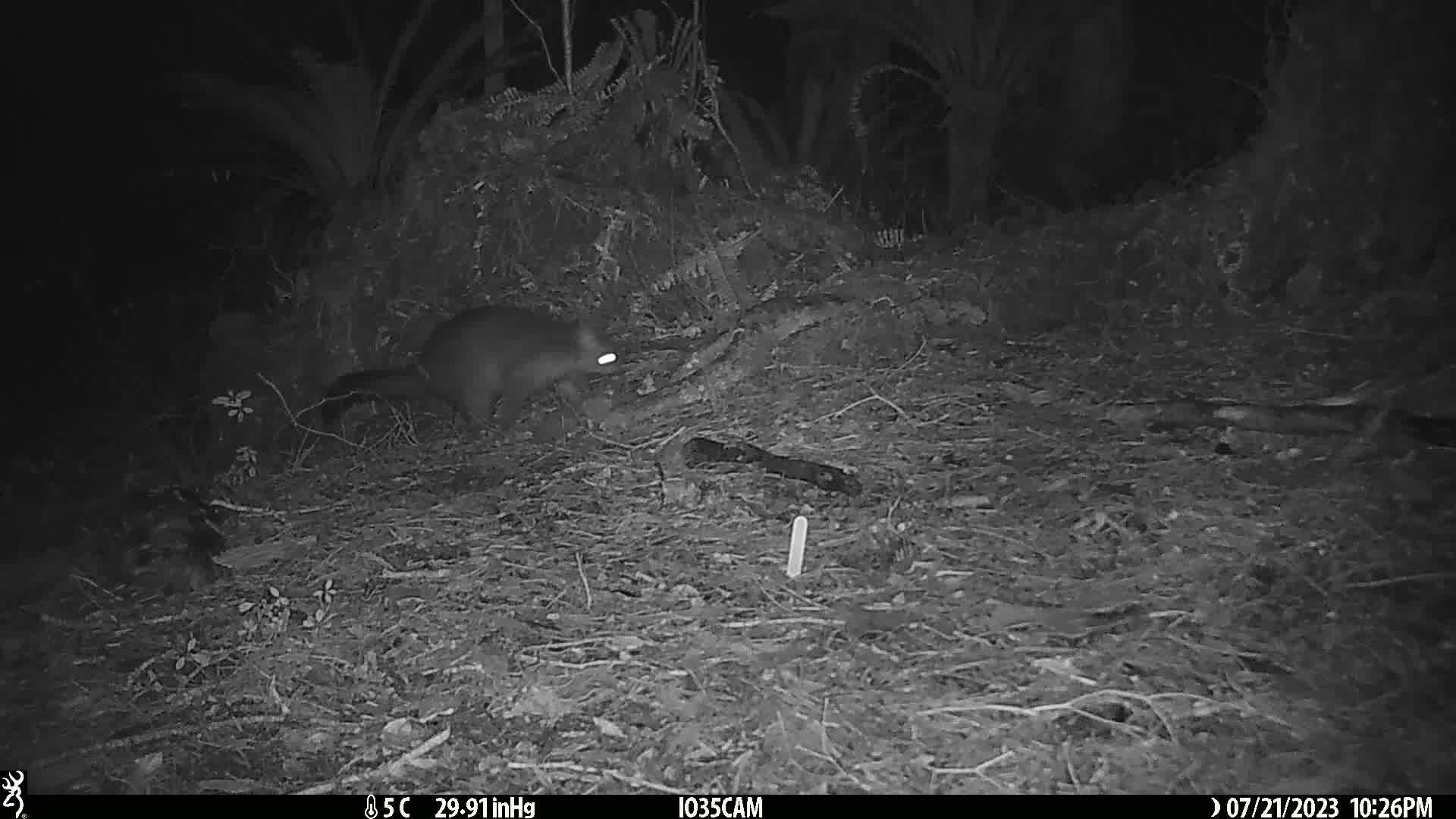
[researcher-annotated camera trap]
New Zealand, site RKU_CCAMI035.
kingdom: Animalia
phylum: Chordata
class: Mammalia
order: Diprotodontia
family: Phalangeridae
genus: Trichosurus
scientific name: Trichosurus vulpecula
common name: common brushtail possum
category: possum